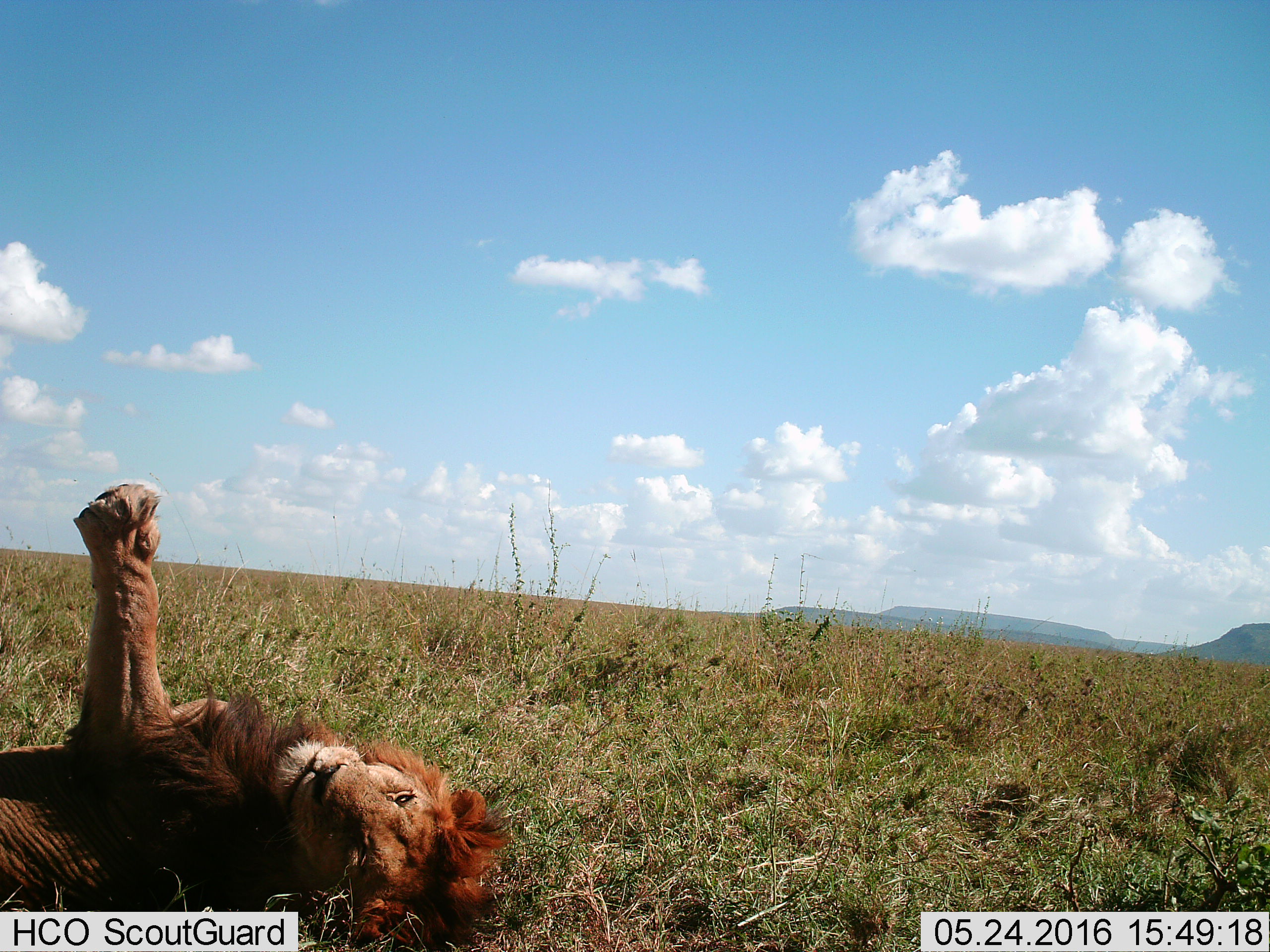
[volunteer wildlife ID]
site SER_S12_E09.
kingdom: Animalia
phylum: Chordata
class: Mammalia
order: Carnivora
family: Felidae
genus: Panthera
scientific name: Panthera leo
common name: lion male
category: lionmale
Lionmale (lion male) (Panthera leo), count 1. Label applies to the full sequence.